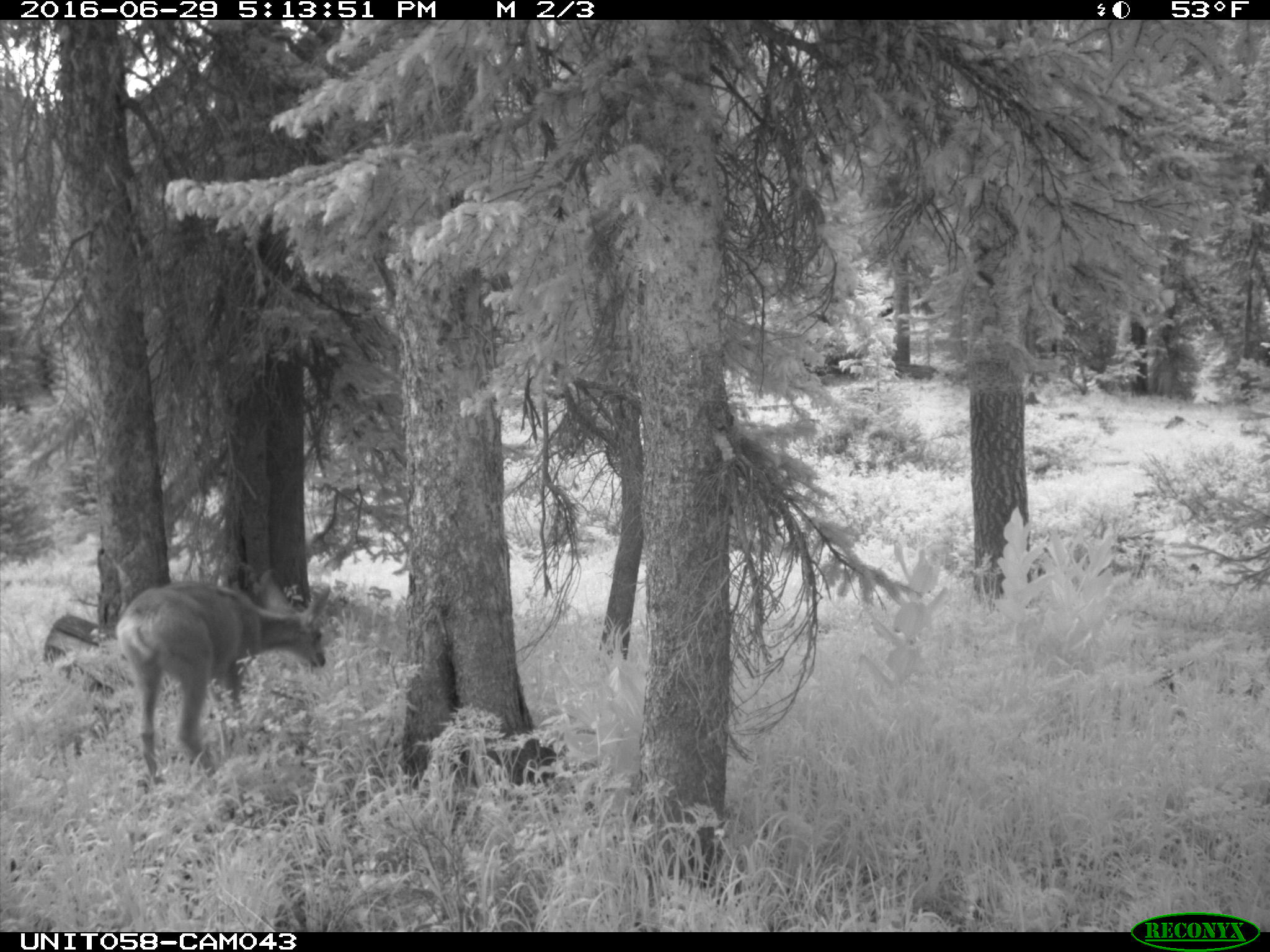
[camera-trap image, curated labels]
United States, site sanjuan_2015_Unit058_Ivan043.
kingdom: Animalia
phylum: Chordata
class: Mammalia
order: Artiodactyla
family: Cervidae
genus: Odocoileus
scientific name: Odocoileus hemionus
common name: mule deer